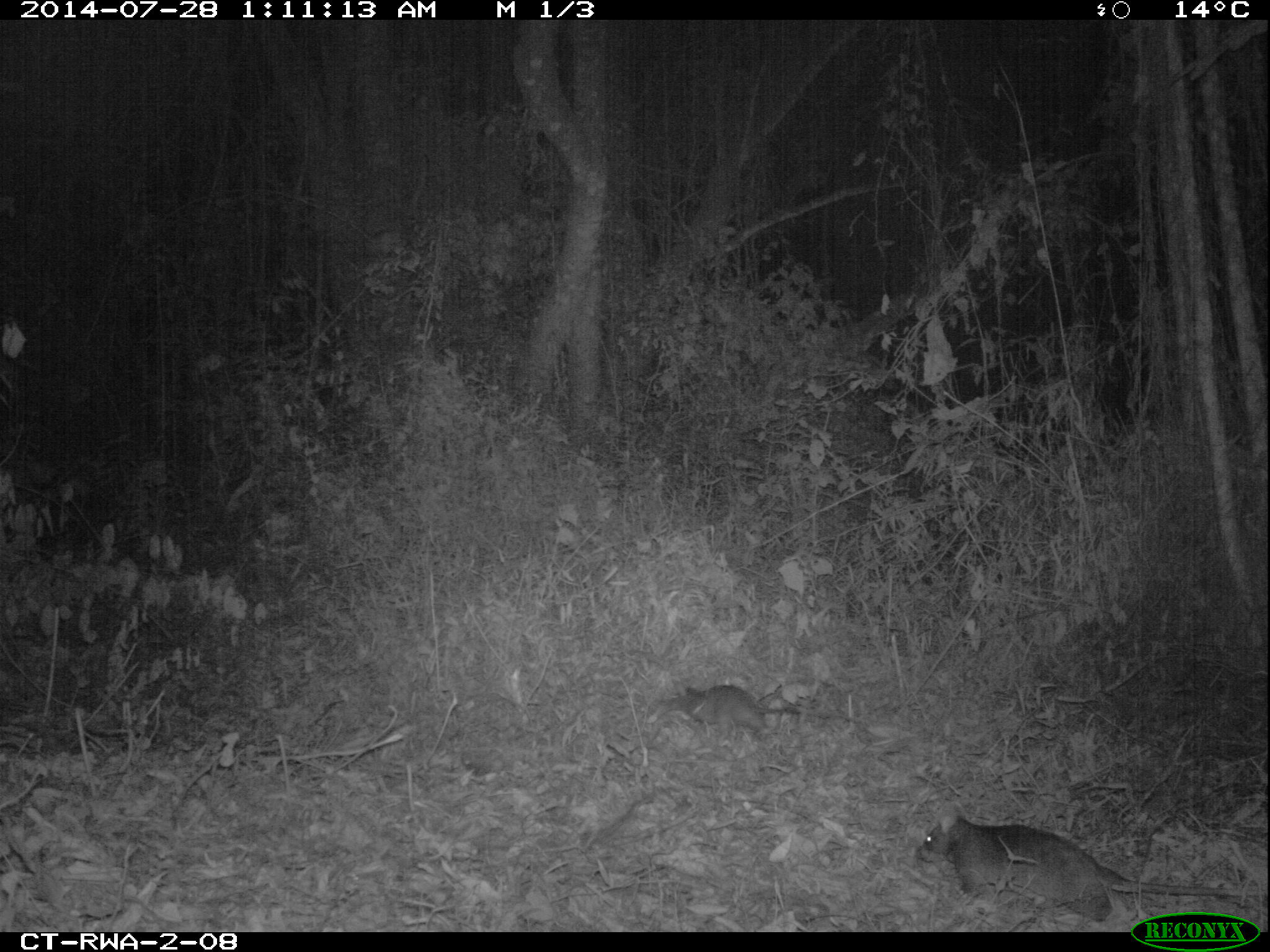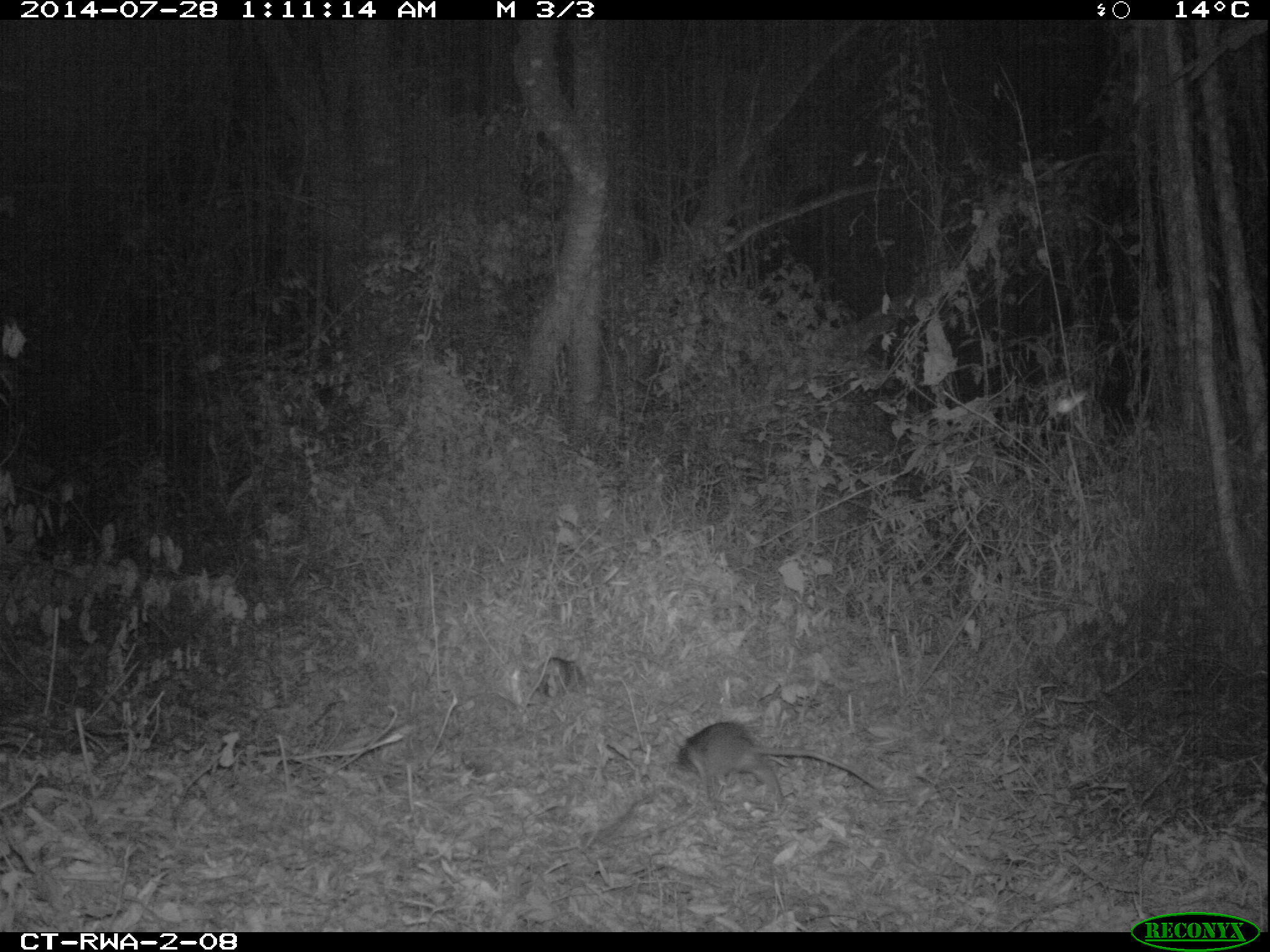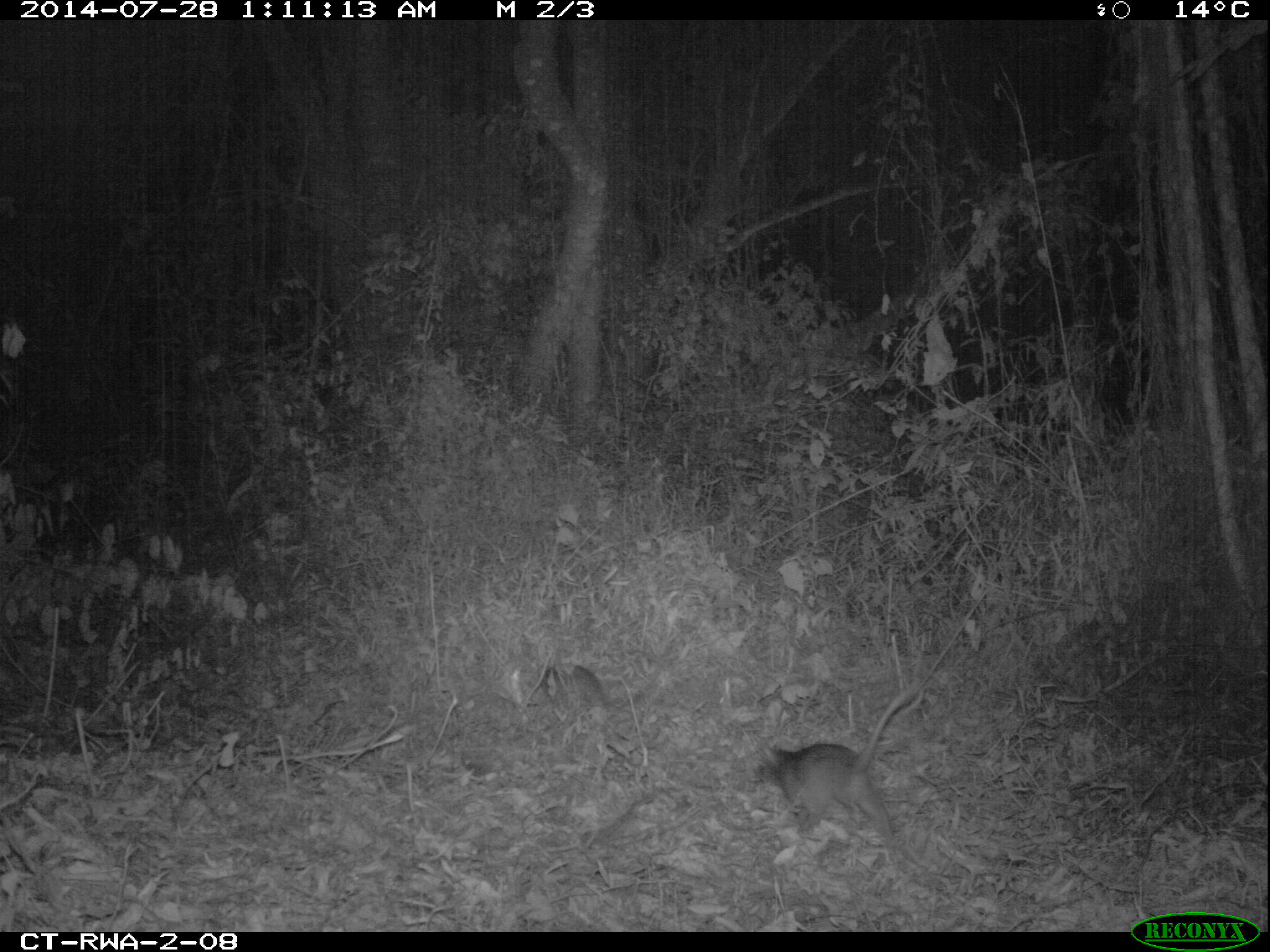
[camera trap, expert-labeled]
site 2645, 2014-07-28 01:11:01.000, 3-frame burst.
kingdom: Animalia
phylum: Chordata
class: Mammalia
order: Rodentia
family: Nesomyidae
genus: Cricetomys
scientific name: Cricetomys gambianus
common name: african giant pouched rat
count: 2